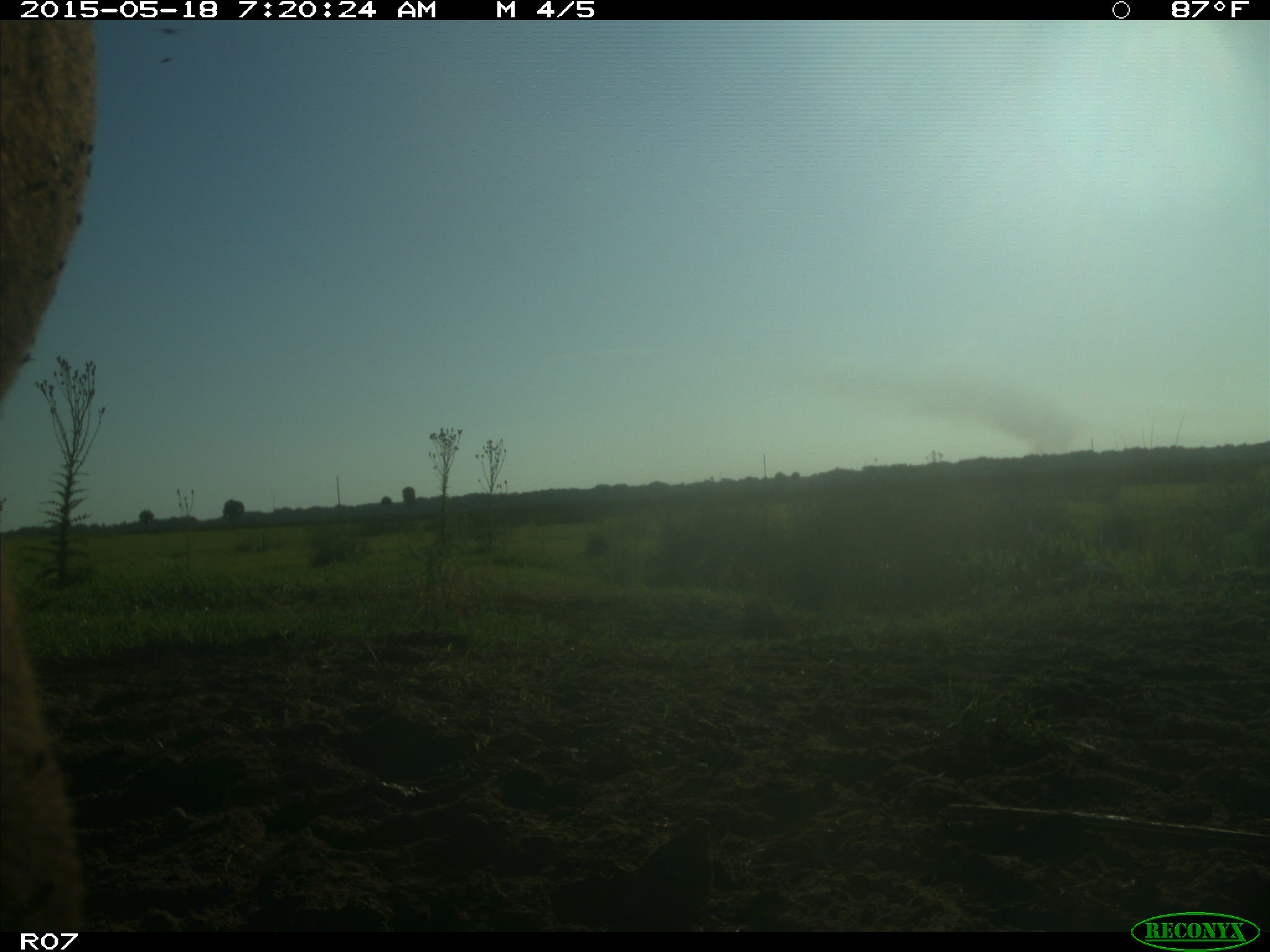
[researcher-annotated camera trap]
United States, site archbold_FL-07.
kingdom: Animalia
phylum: Chordata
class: Mammalia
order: Artiodactyla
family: Bovidae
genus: Bos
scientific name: Bos taurus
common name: domestic cow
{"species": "Bos taurus (domestic cow)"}